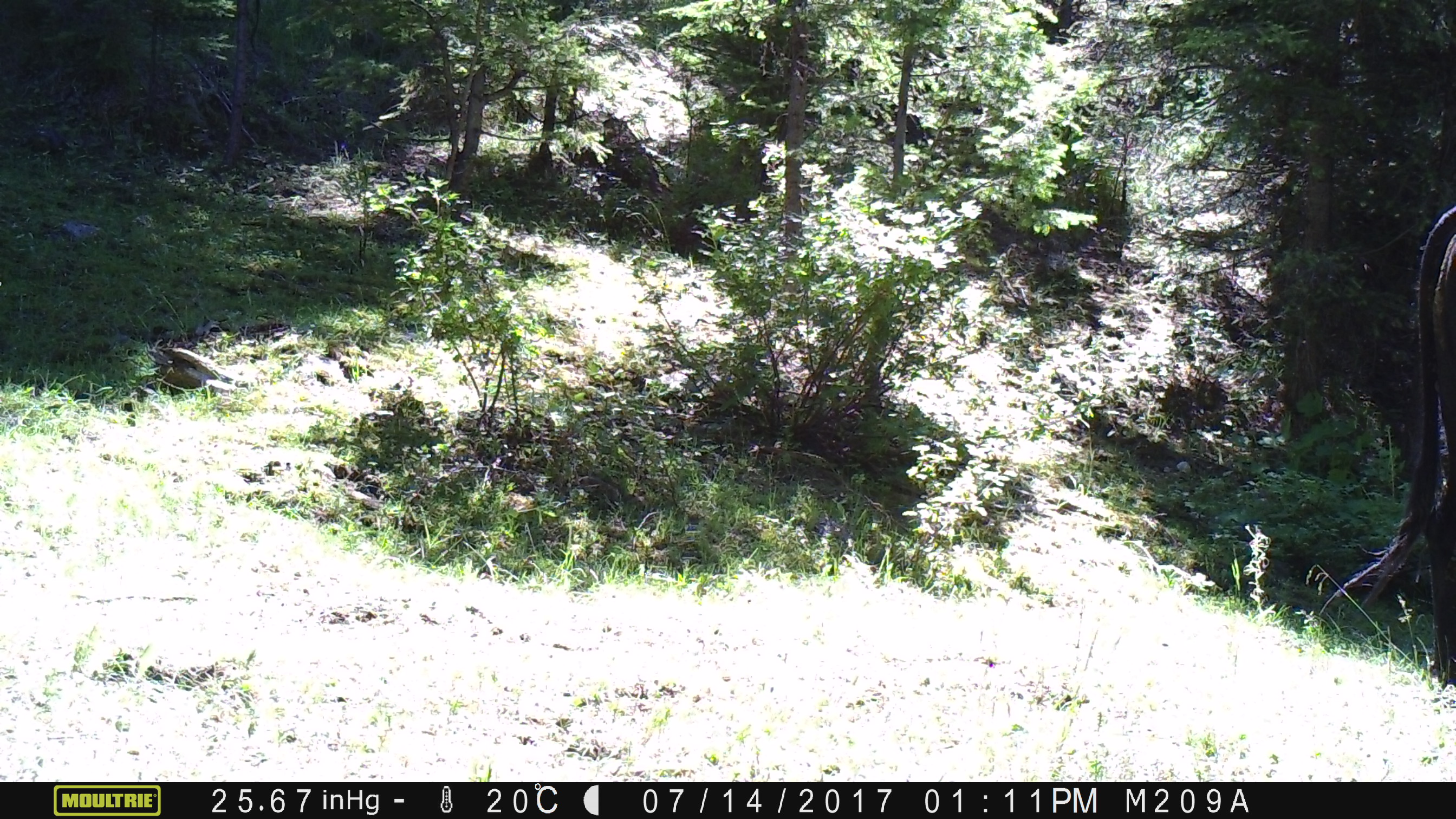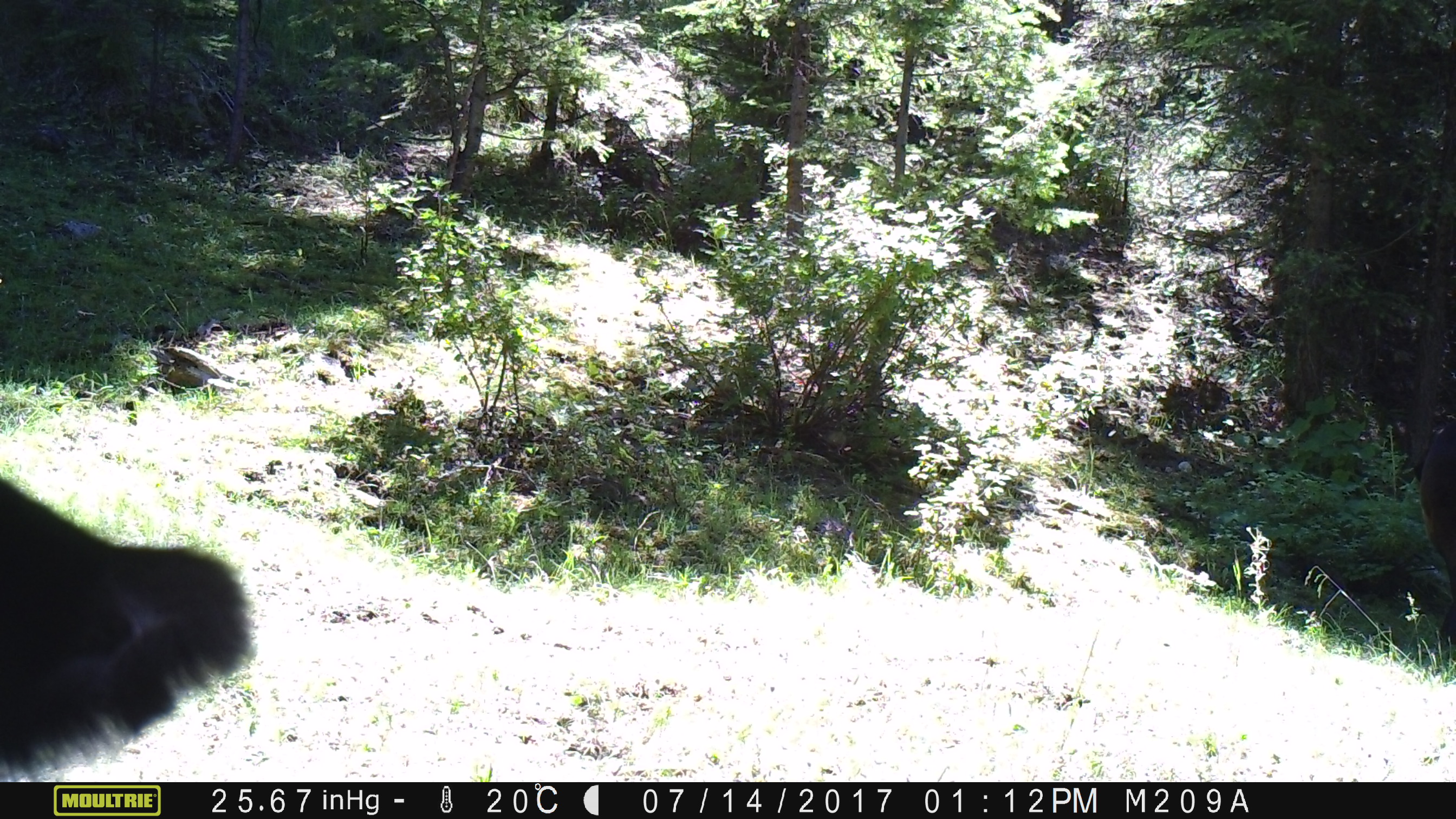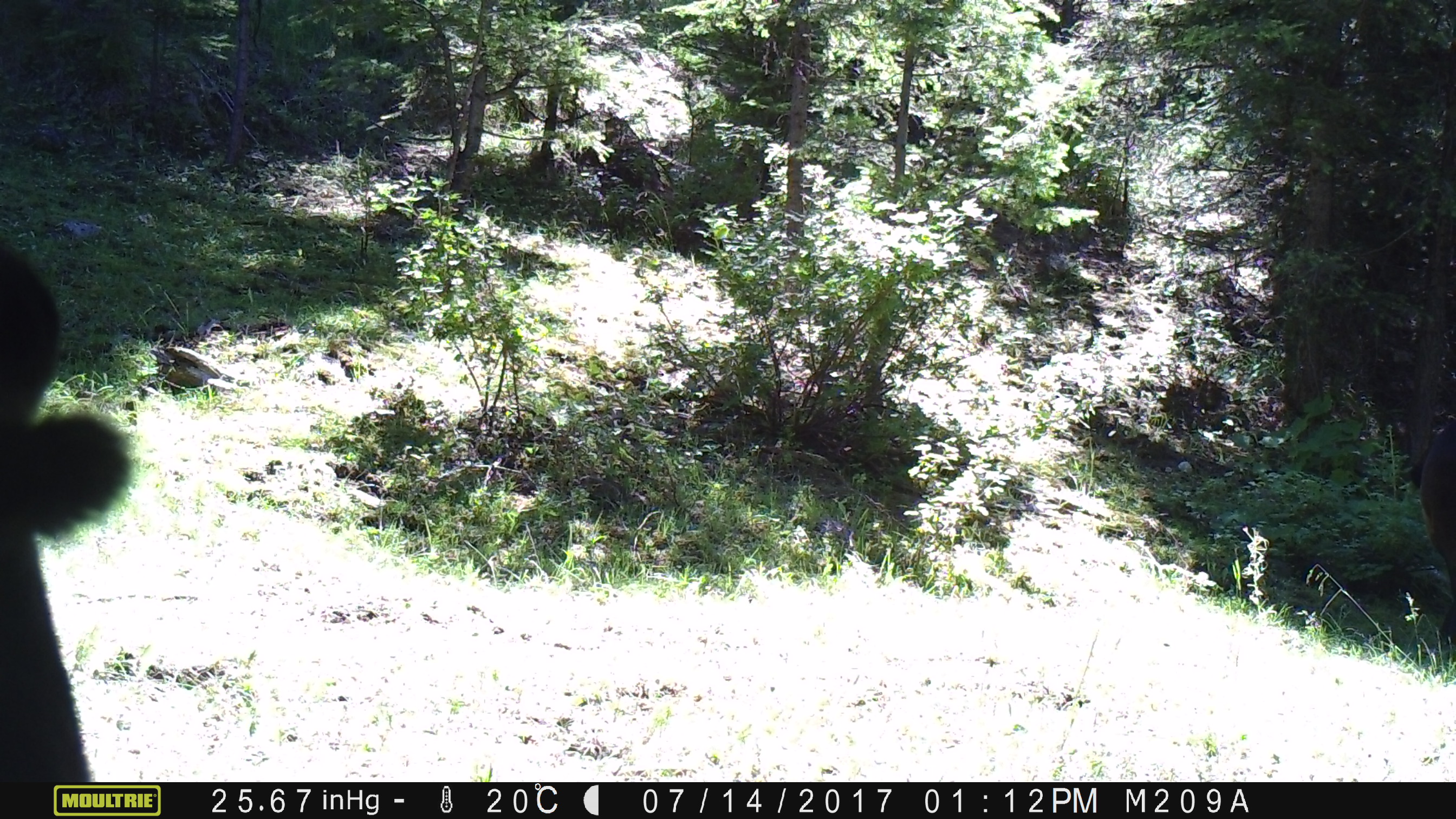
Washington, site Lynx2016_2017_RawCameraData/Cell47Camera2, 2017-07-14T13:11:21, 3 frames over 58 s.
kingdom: Animalia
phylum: Chordata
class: Mammalia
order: Artiodactyla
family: Bovidae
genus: Bos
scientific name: Bos taurus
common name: domestic cattle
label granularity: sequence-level